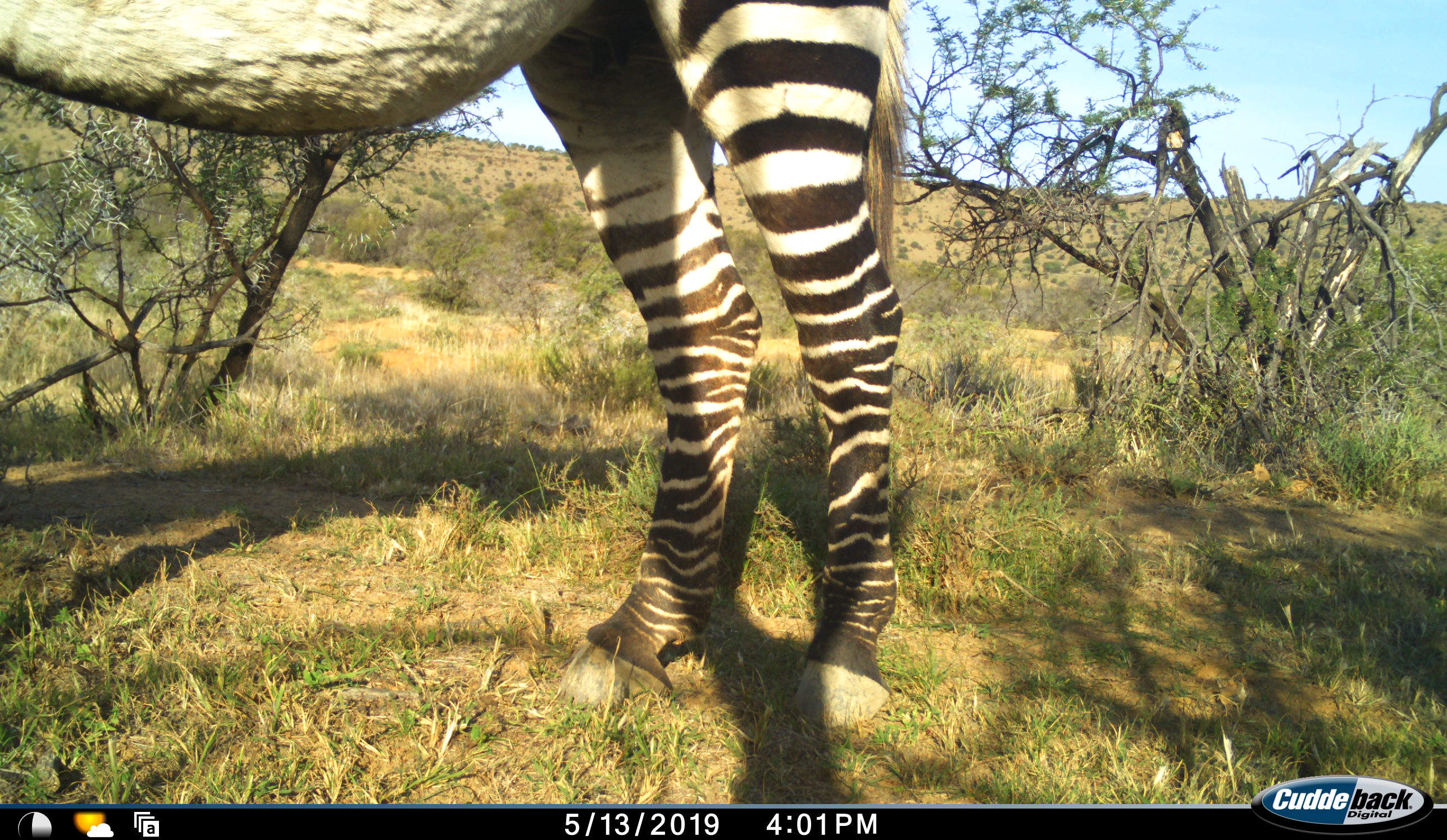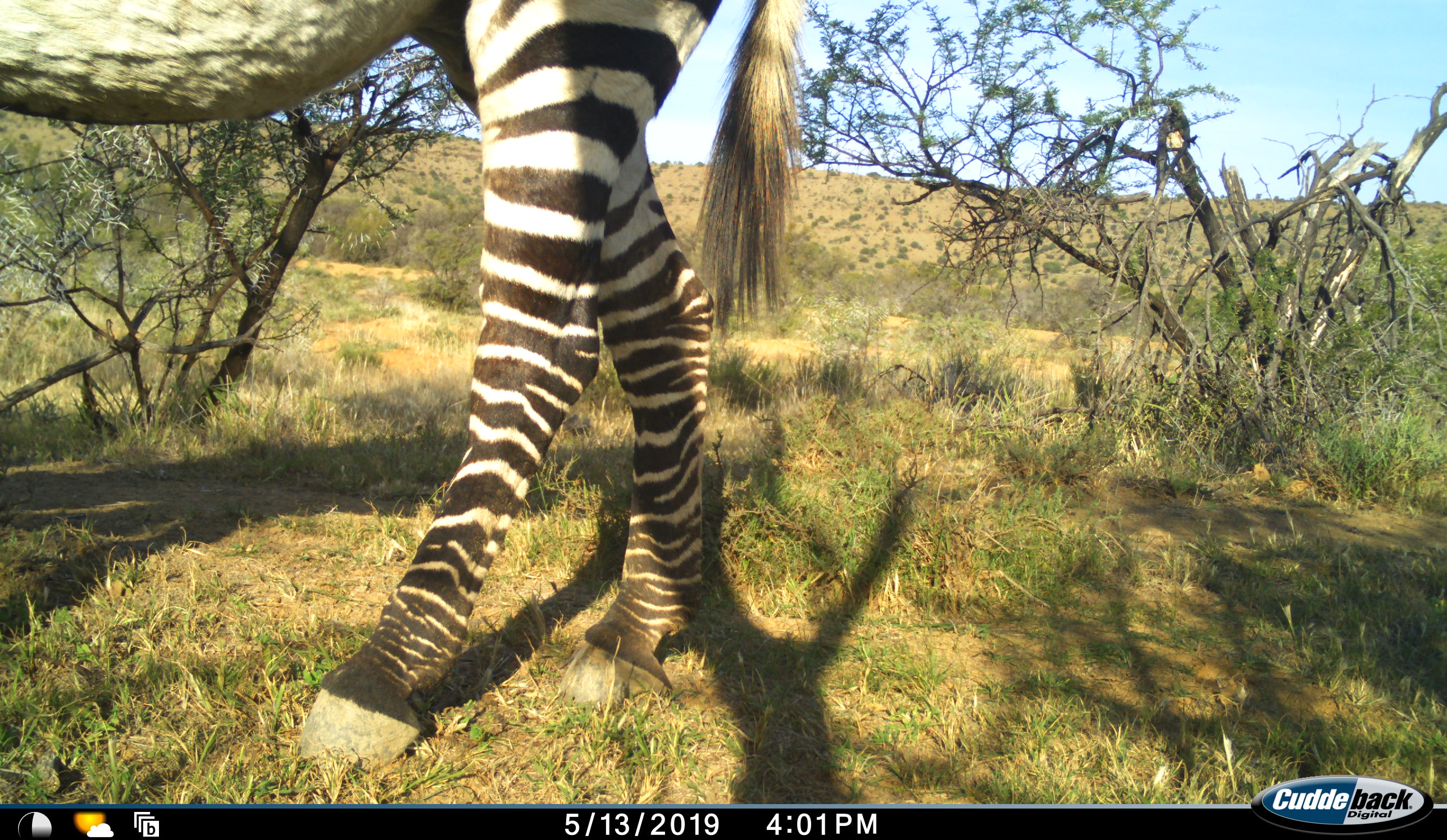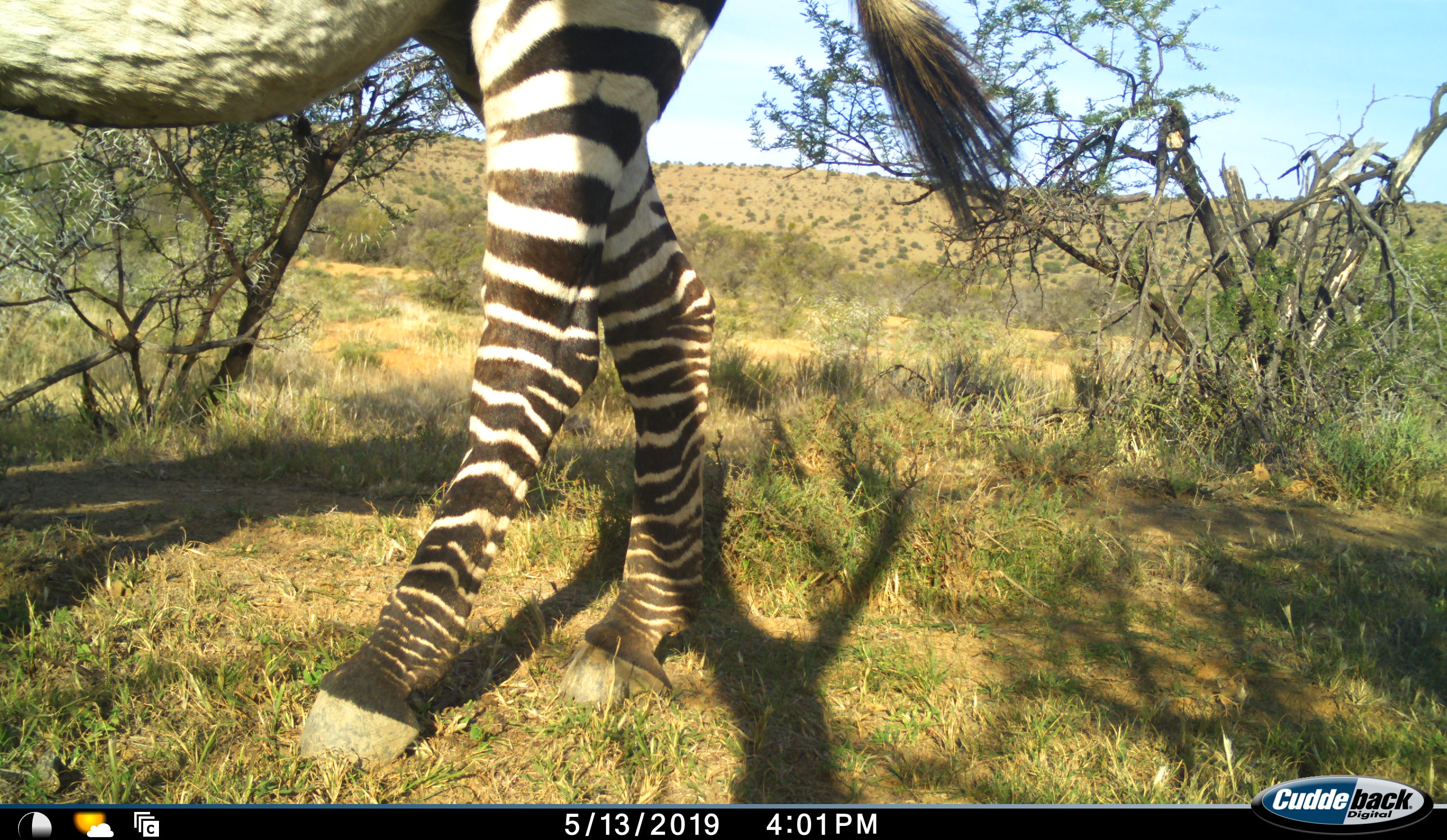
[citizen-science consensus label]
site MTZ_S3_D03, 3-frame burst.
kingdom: Animalia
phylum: Chordata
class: Mammalia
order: Perissodactyla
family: Equidae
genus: Equus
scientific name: Equus zebra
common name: mountain zebra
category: zebramountain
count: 1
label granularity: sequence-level